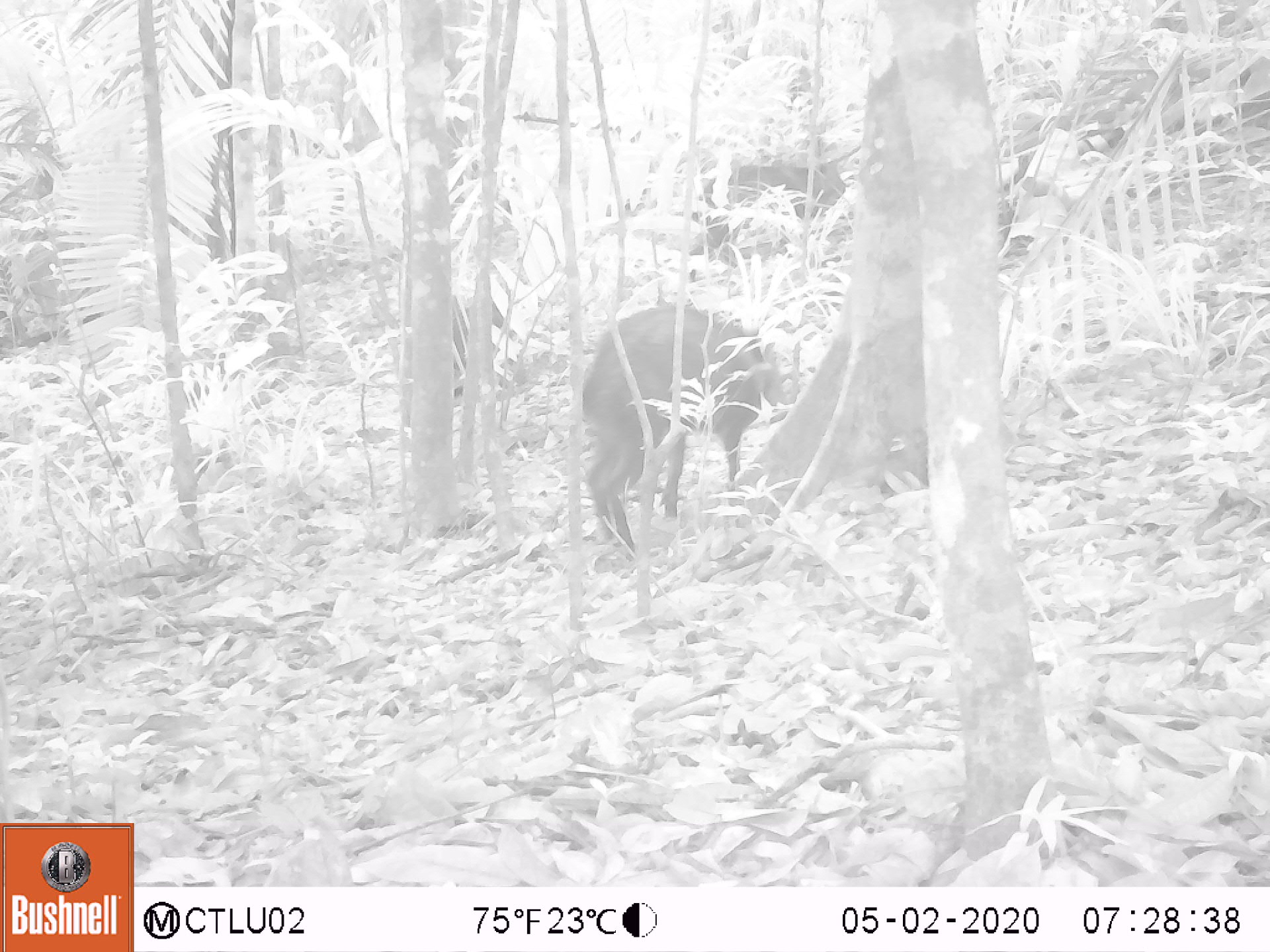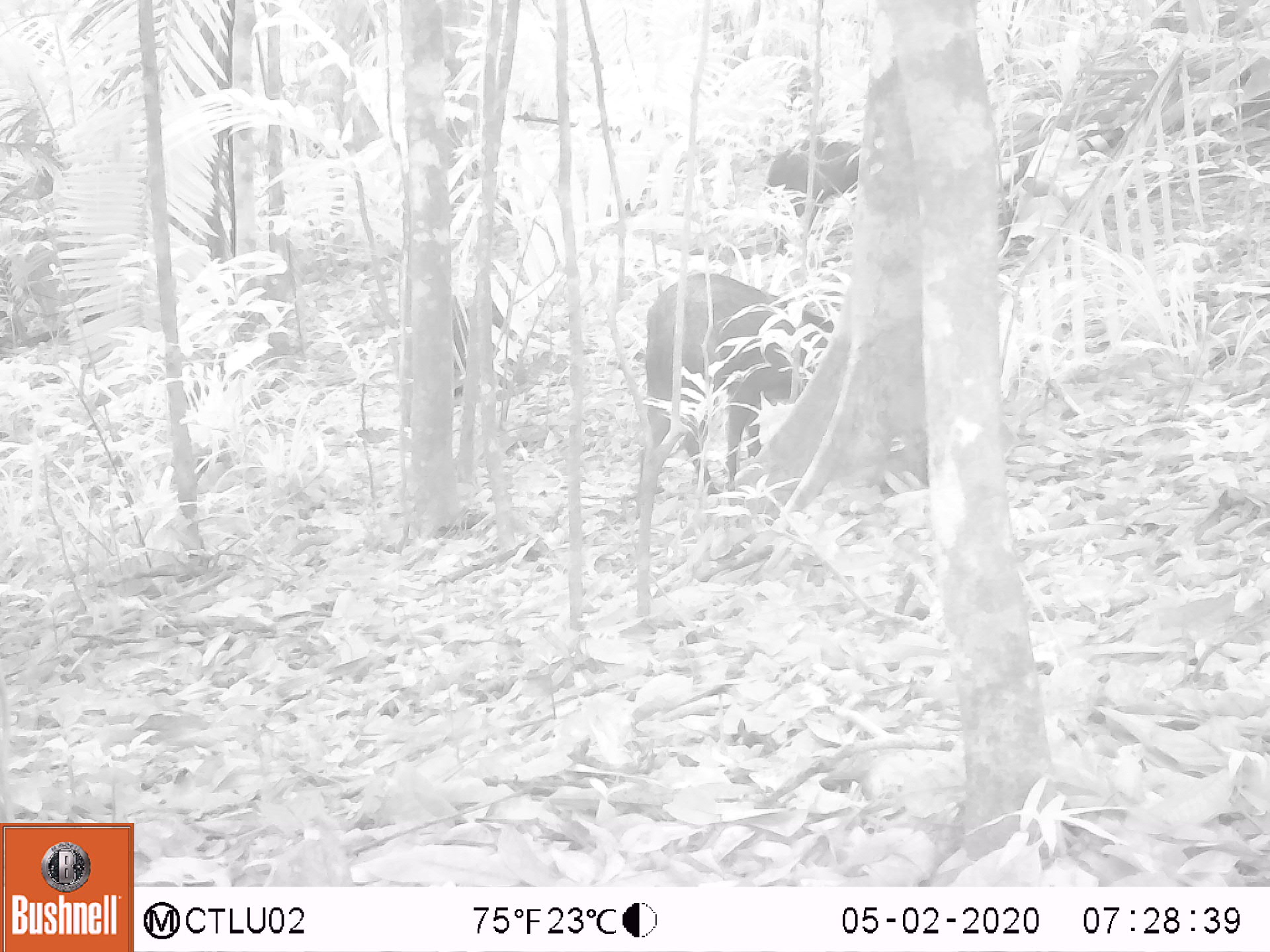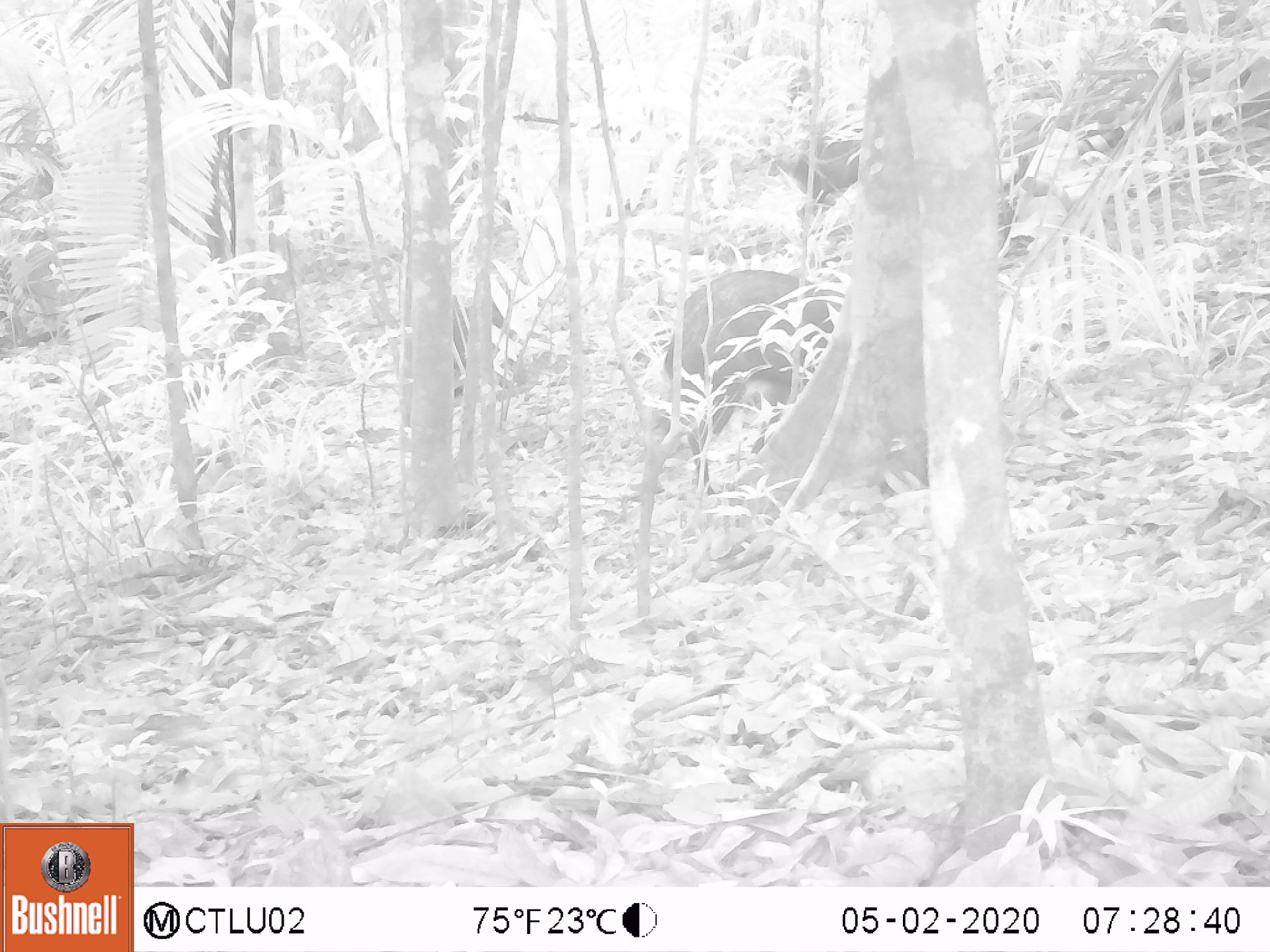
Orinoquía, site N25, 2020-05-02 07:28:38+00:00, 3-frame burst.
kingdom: Animalia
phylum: Chordata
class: Mammalia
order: Artiodactyla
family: Tayassuidae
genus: Pecari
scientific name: Pecari tajacu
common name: collared peccary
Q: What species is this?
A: Collared peccary (Pecari tajacu).